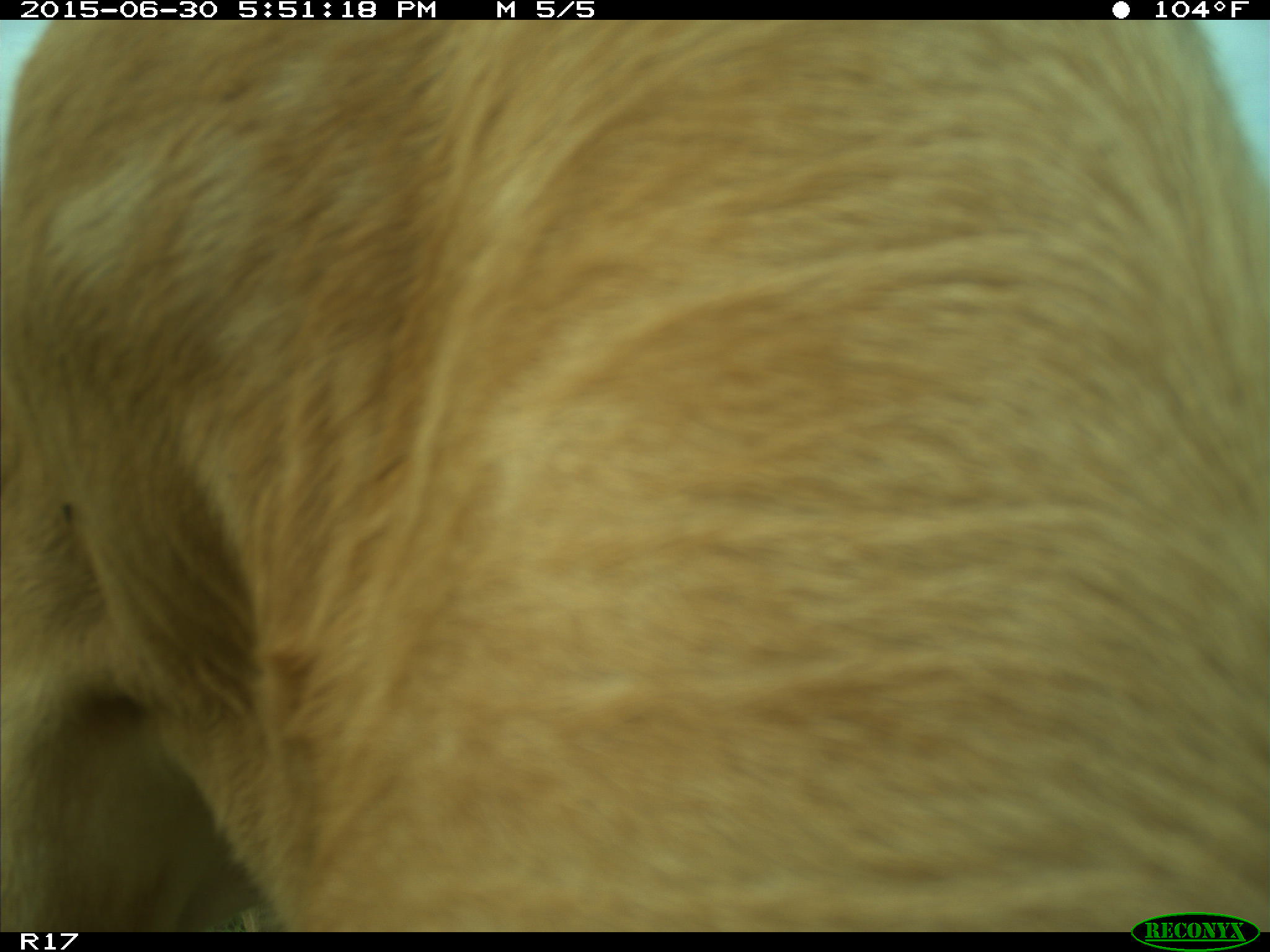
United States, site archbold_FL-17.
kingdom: Animalia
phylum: Chordata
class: Mammalia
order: Artiodactyla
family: Bovidae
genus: Bos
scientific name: Bos taurus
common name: domestic cow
Bos taurus (domestic cow).